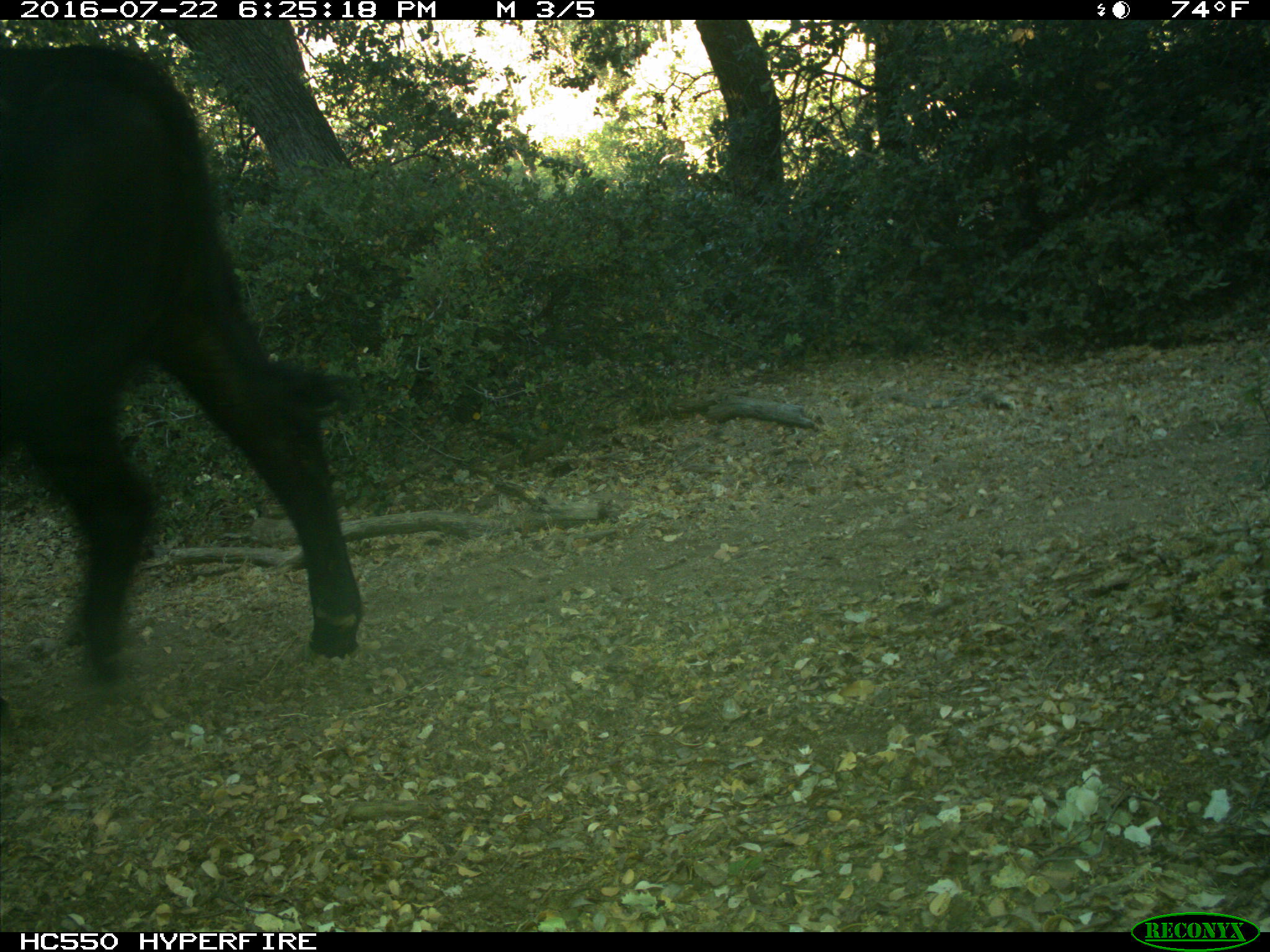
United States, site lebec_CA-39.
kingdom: Animalia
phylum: Chordata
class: Mammalia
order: Artiodactyla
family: Bovidae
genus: Bos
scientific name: Bos taurus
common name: domestic cow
Bos taurus (domestic cow).